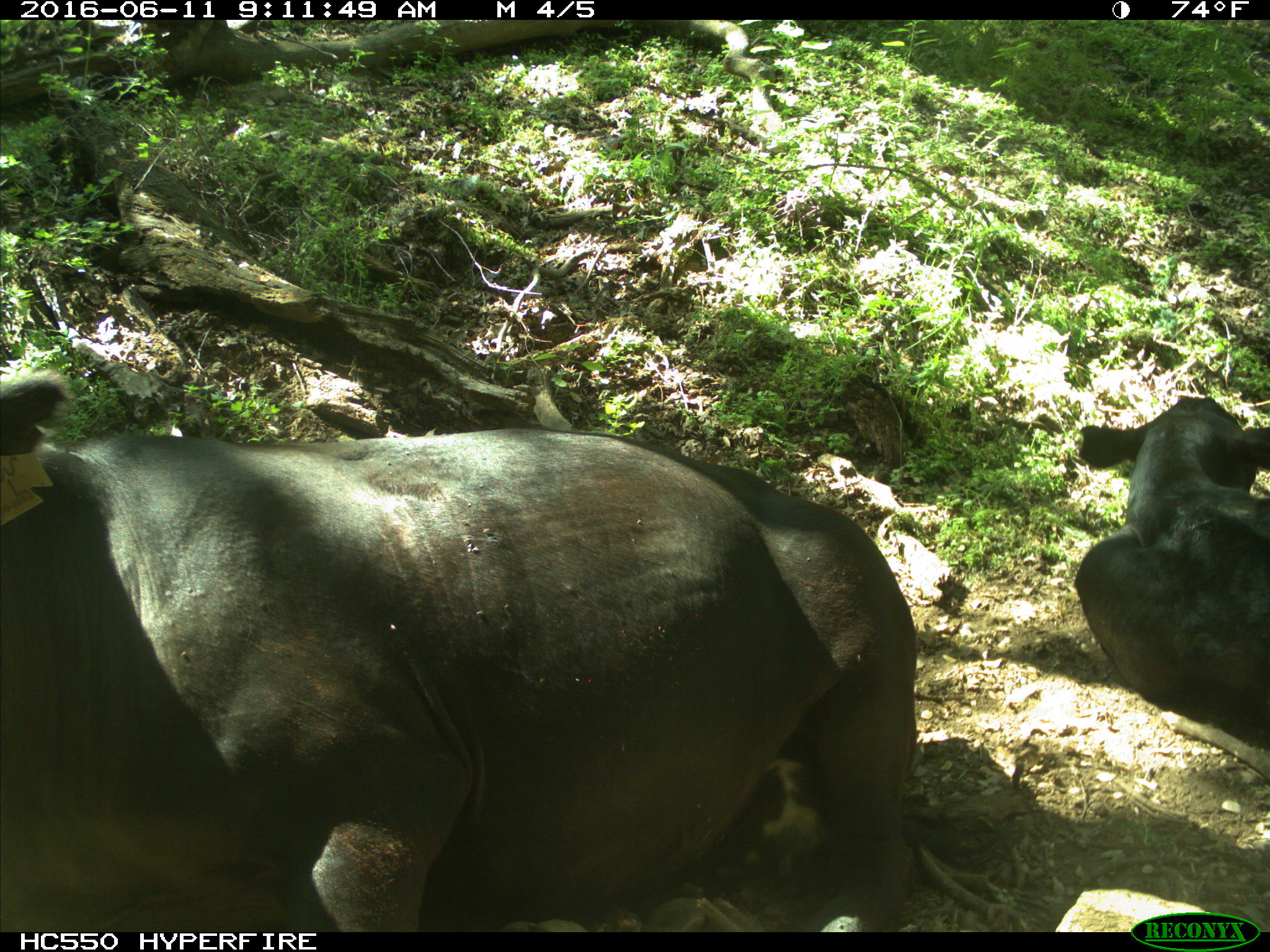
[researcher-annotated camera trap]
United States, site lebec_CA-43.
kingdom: Animalia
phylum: Chordata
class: Mammalia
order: Artiodactyla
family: Bovidae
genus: Bos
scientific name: Bos taurus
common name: domestic cow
Bos taurus (domestic cow).